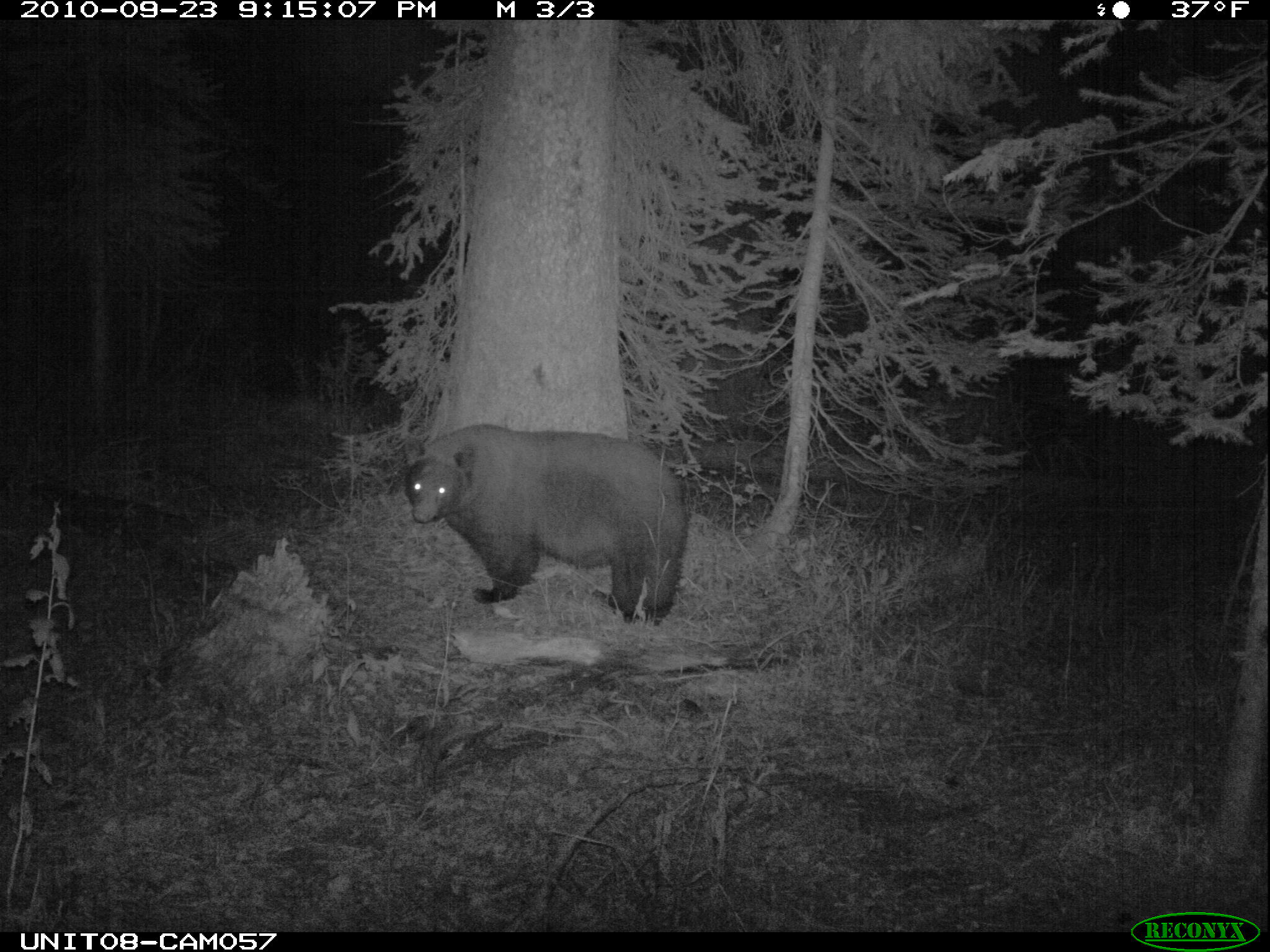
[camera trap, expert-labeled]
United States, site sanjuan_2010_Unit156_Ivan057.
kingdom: Animalia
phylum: Chordata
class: Mammalia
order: Carnivora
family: Ursidae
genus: Ursus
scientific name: Ursus americanus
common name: american black bear